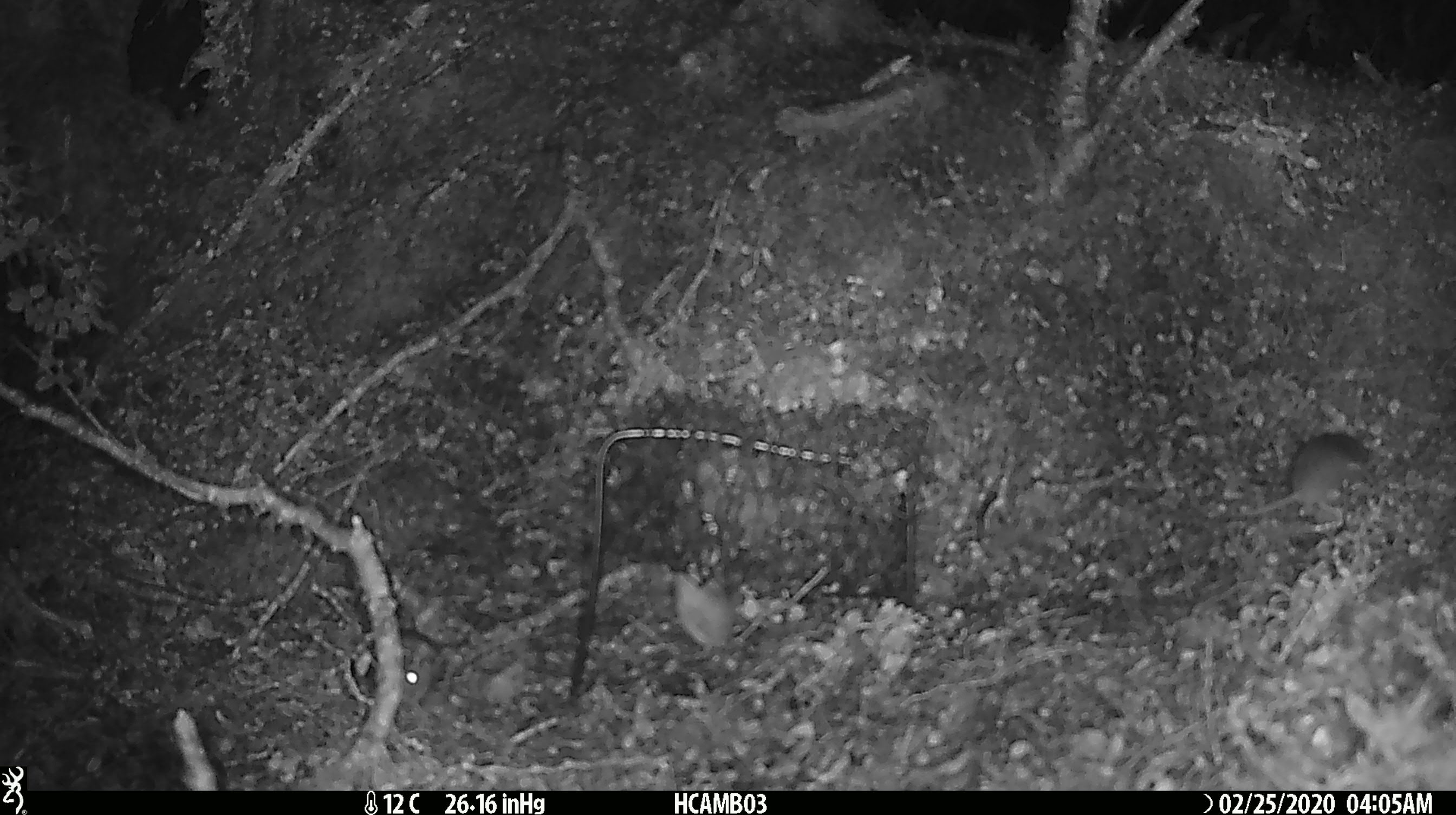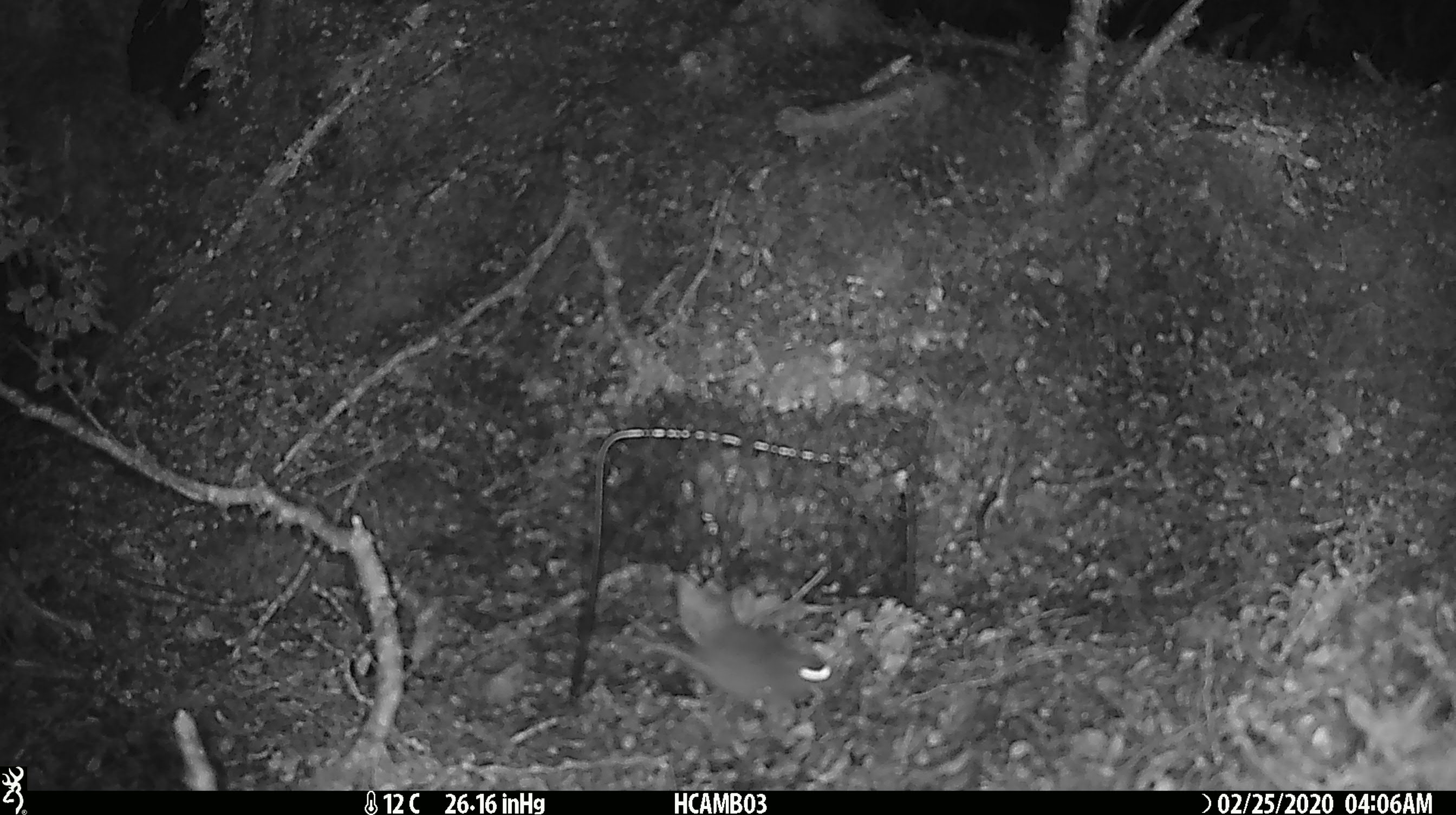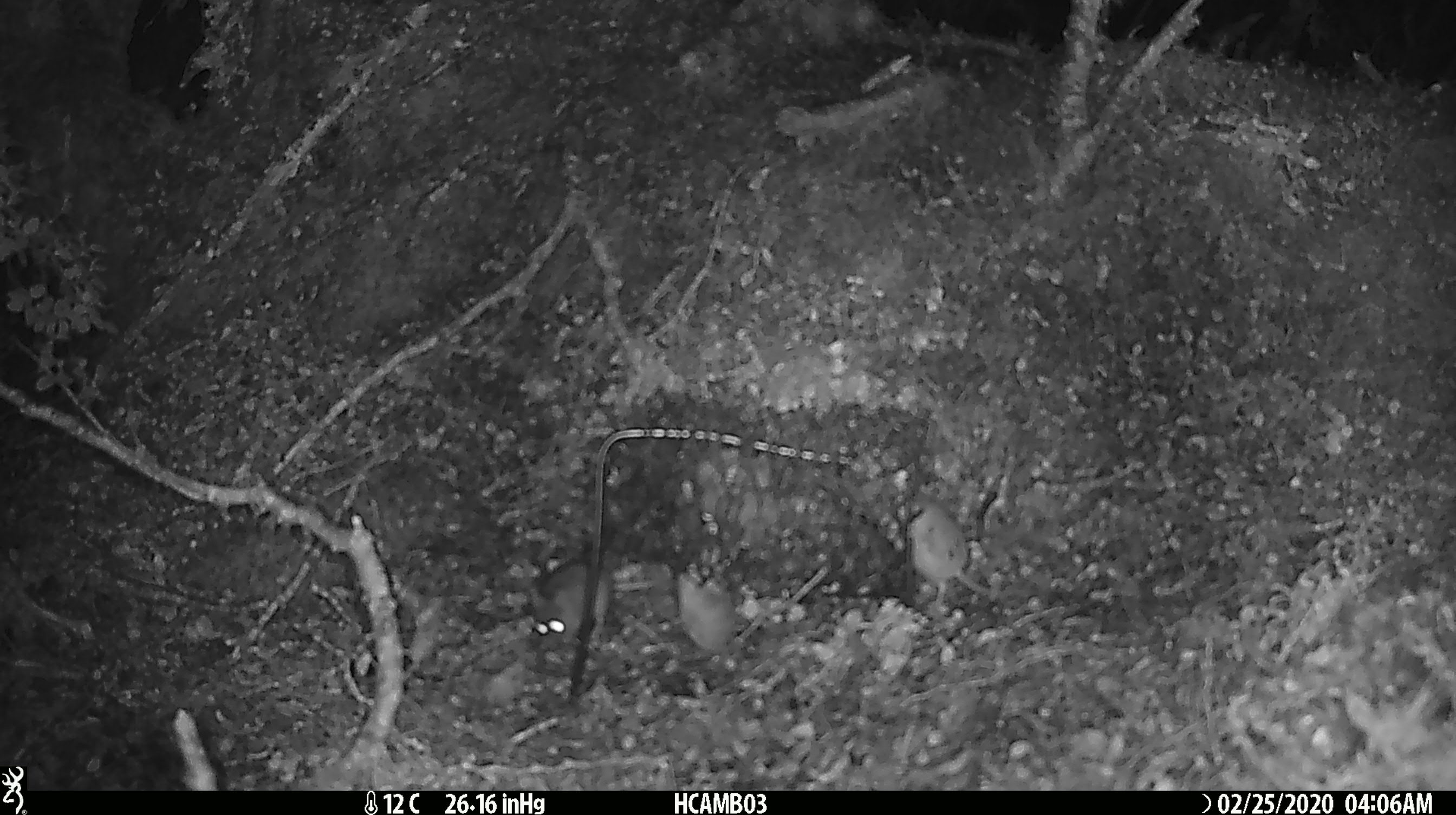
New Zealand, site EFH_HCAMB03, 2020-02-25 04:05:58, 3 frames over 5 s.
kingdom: Animalia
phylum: Chordata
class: Mammalia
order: Rodentia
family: Muridae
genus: Mus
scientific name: Mus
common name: mouse